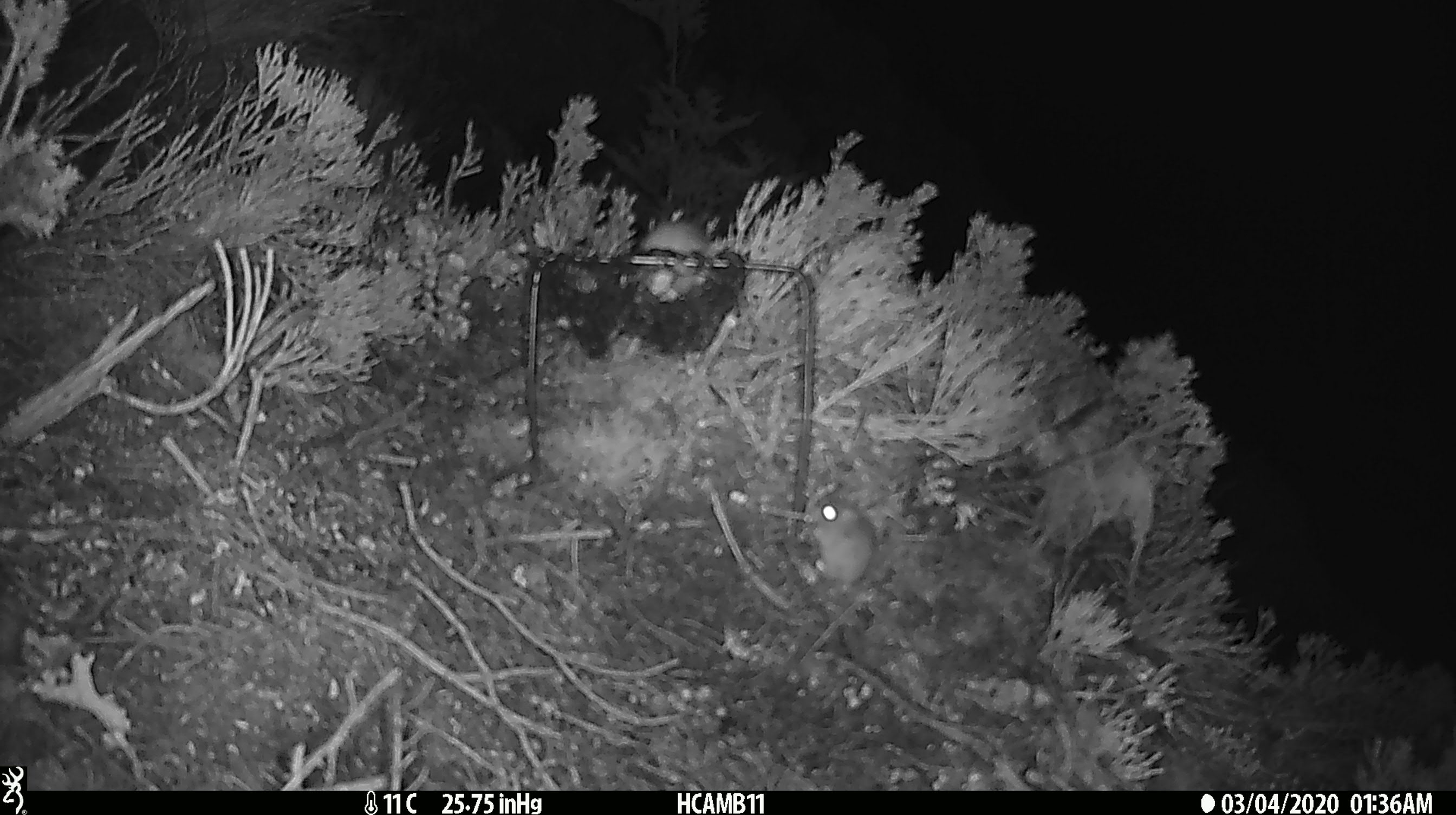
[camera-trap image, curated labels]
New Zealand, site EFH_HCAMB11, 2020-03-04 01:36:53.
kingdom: Animalia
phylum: Chordata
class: Mammalia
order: Rodentia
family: Muridae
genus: Mus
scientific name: Mus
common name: mouse